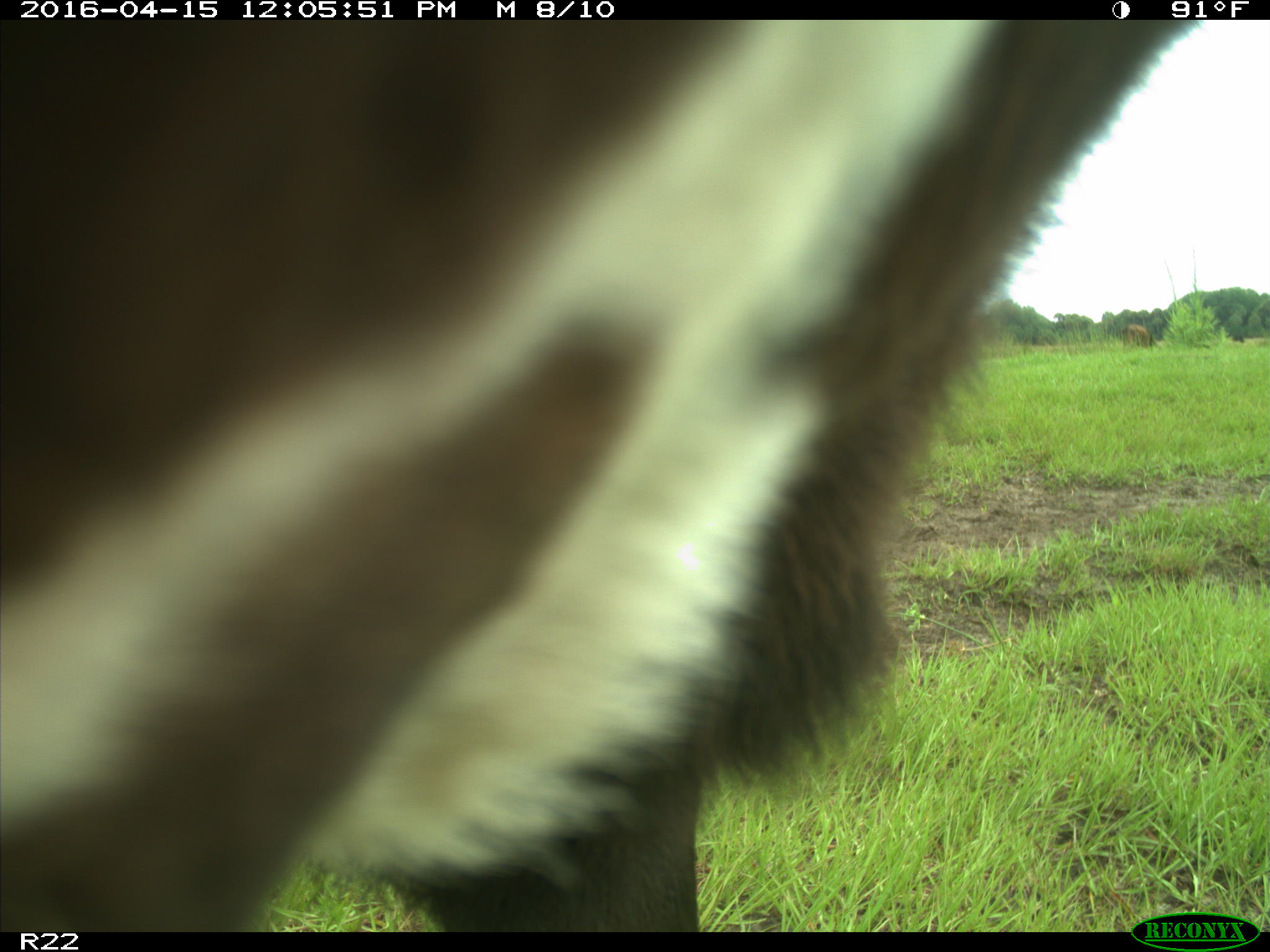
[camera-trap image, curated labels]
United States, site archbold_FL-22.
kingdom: Animalia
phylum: Chordata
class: Mammalia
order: Artiodactyla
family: Bovidae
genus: Bos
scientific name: Bos taurus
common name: domestic cow